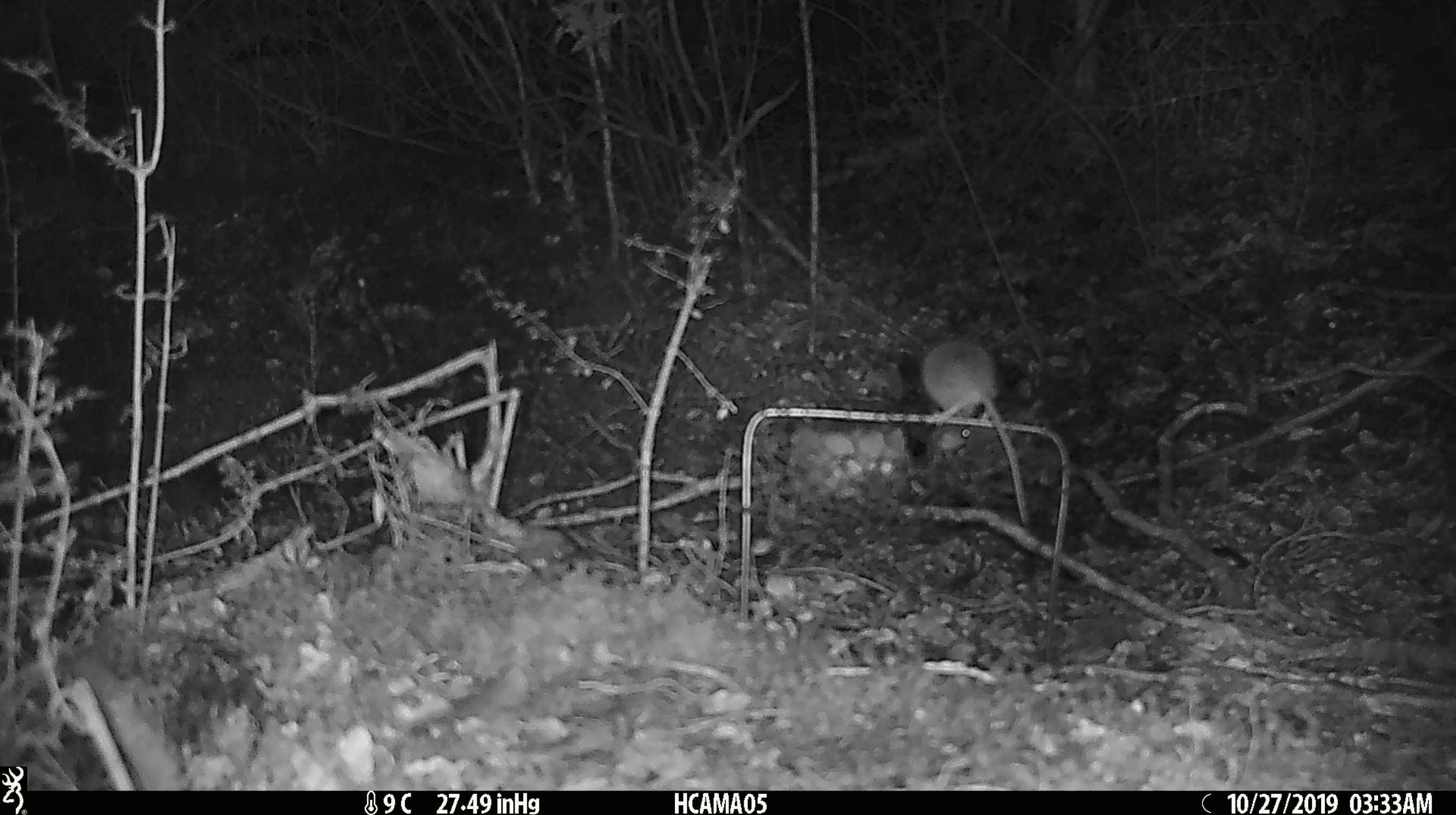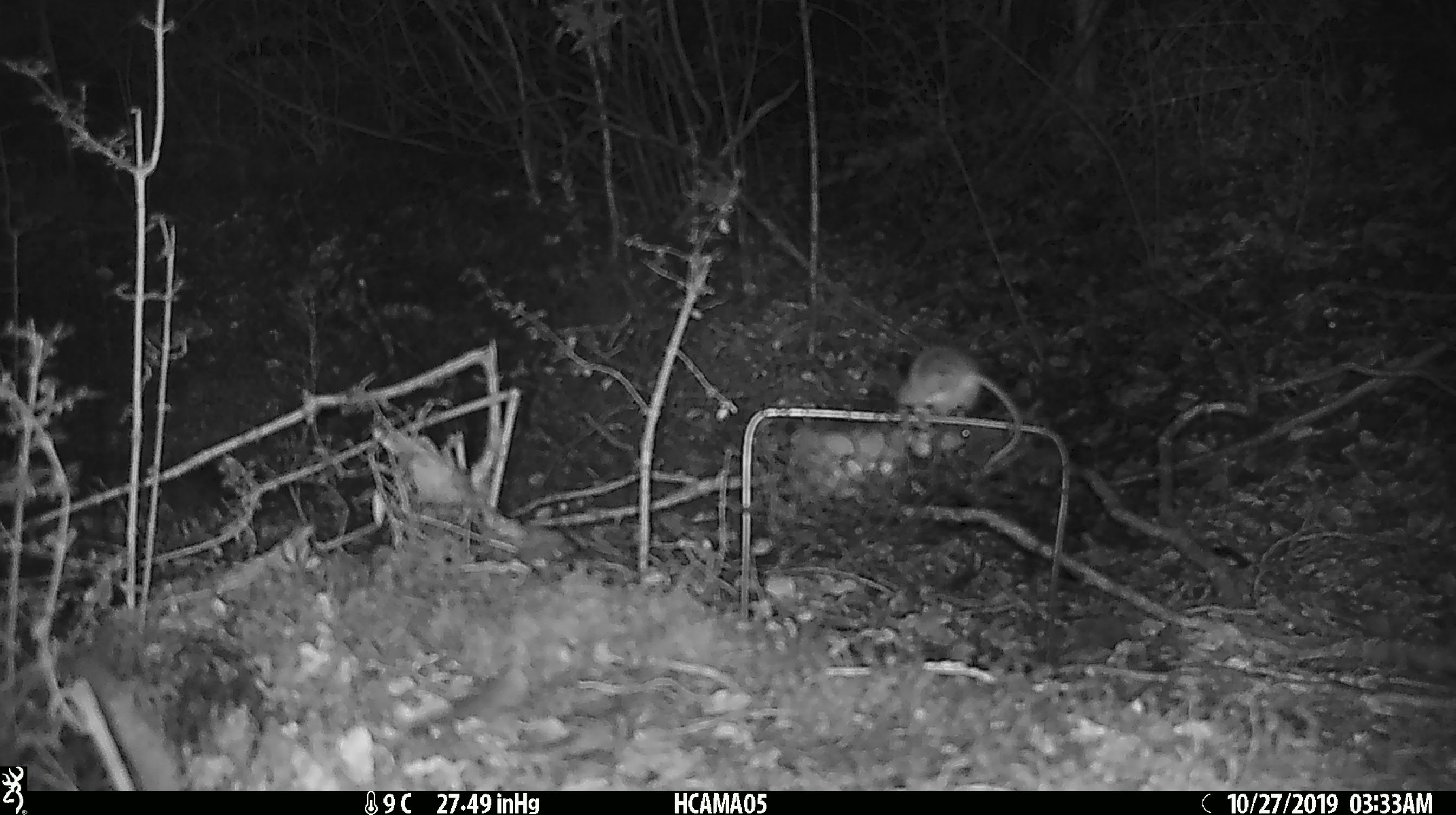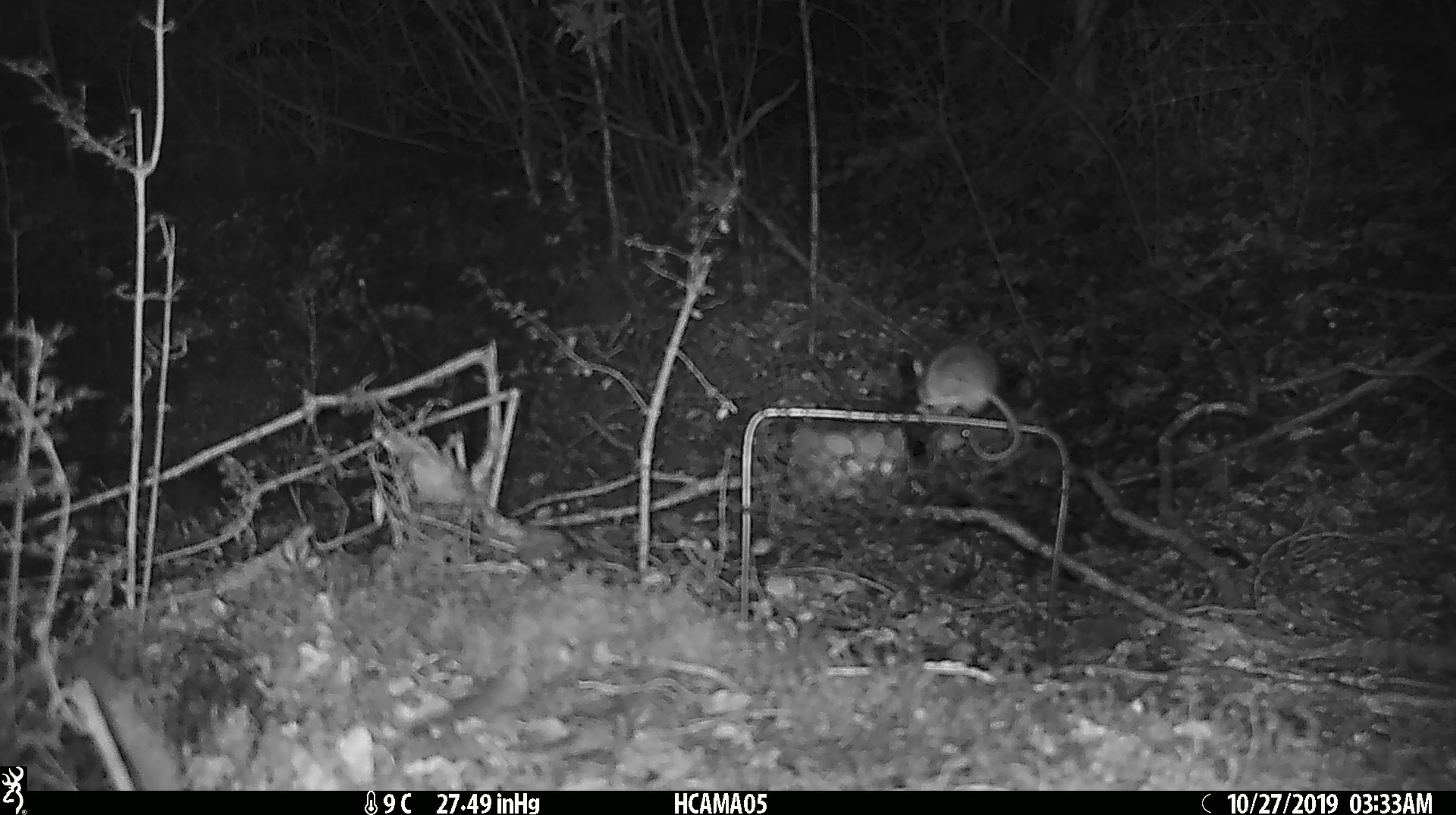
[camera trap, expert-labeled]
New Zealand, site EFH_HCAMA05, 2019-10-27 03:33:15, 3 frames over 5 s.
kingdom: Animalia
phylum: Chordata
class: Mammalia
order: Rodentia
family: Muridae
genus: Mus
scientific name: Mus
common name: mouse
Mouse (Mus).